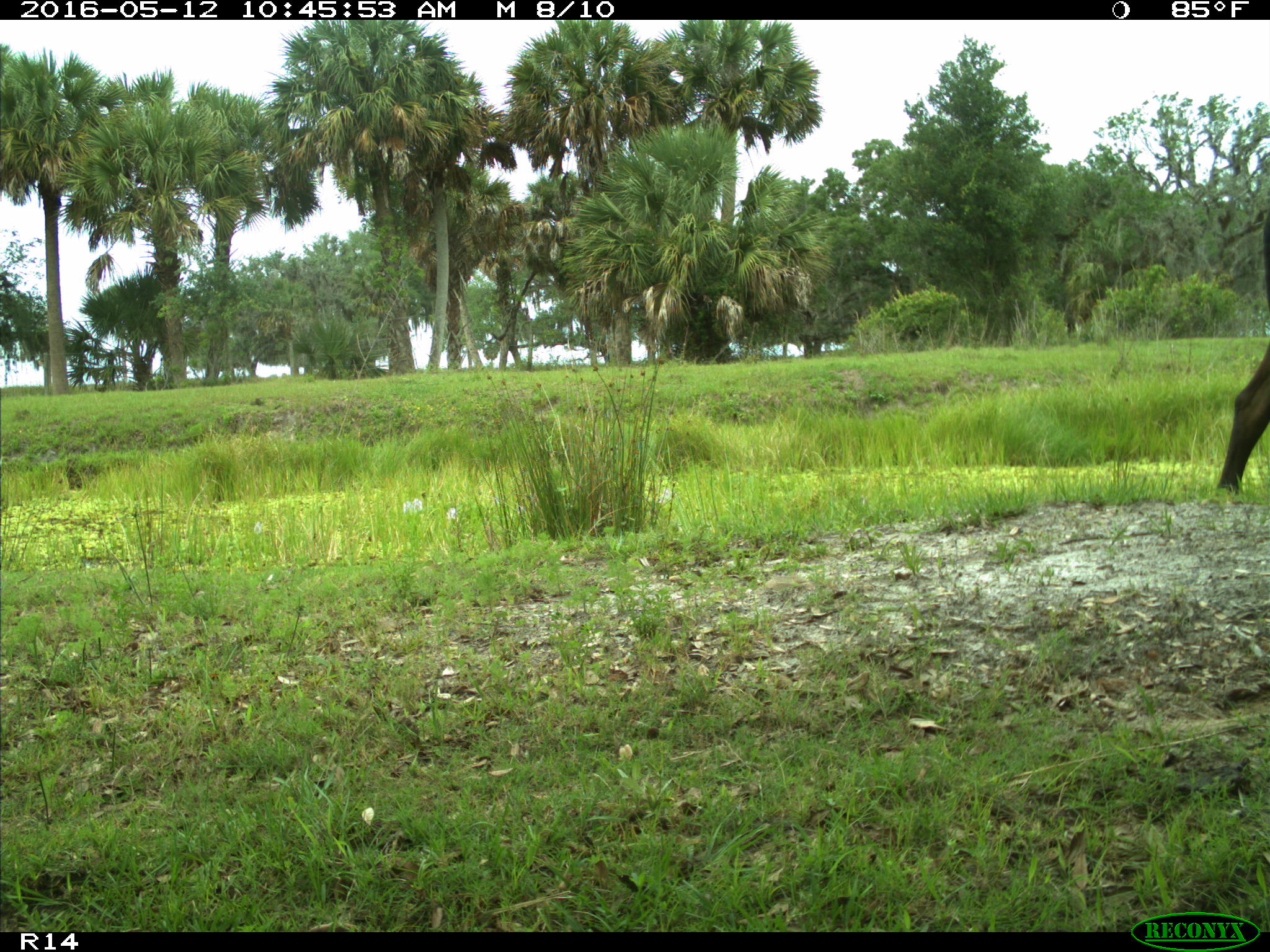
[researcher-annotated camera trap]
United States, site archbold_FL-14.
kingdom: Animalia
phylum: Chordata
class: Mammalia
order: Artiodactyla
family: Bovidae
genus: Bos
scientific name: Bos taurus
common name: domestic cow